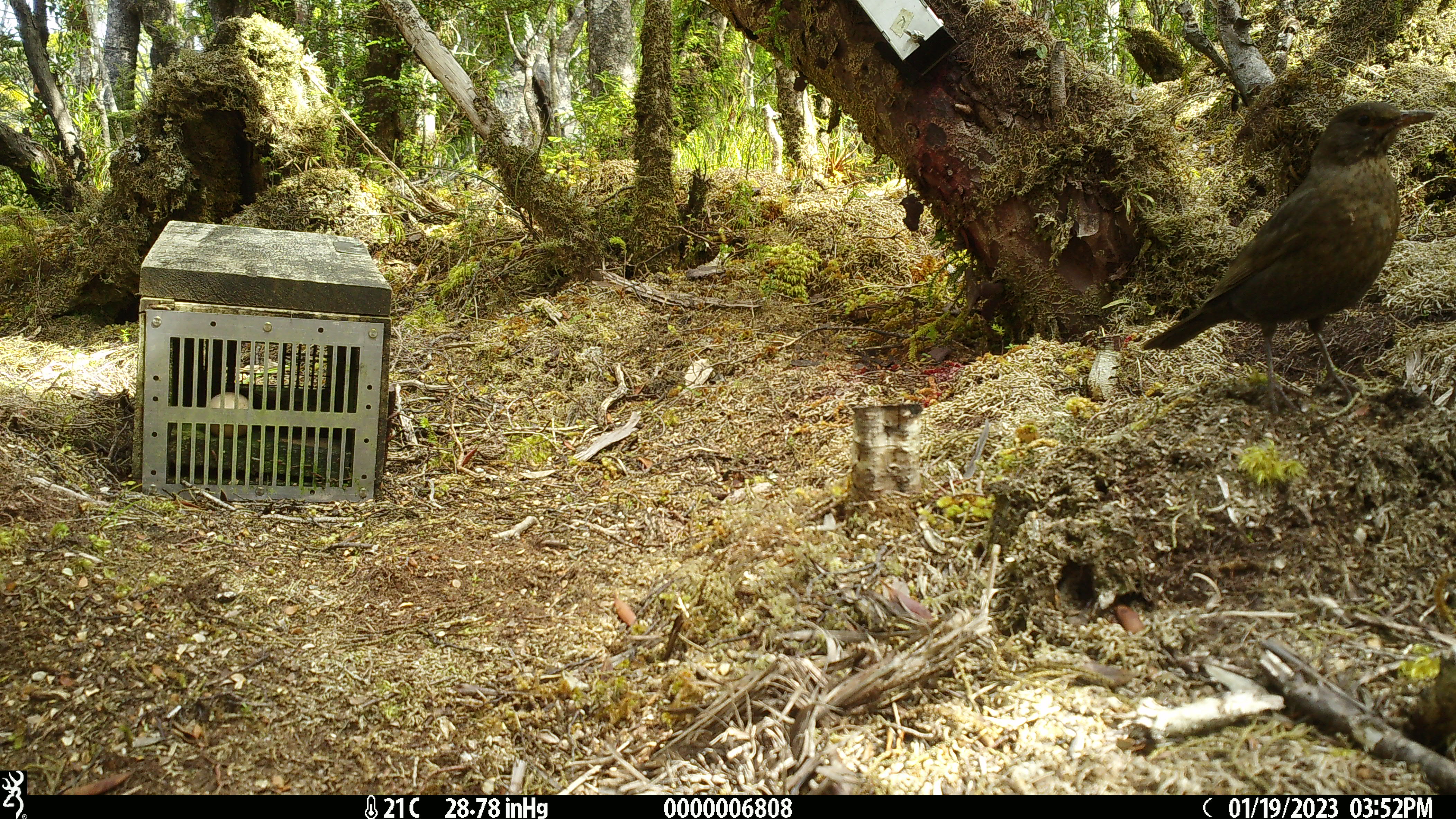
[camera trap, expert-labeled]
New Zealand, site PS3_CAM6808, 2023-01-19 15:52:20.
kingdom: Animalia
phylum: Chordata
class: Aves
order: Passeriformes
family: Turdidae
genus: Turdus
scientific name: Turdus merula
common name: eurasian blackbird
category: blackbird